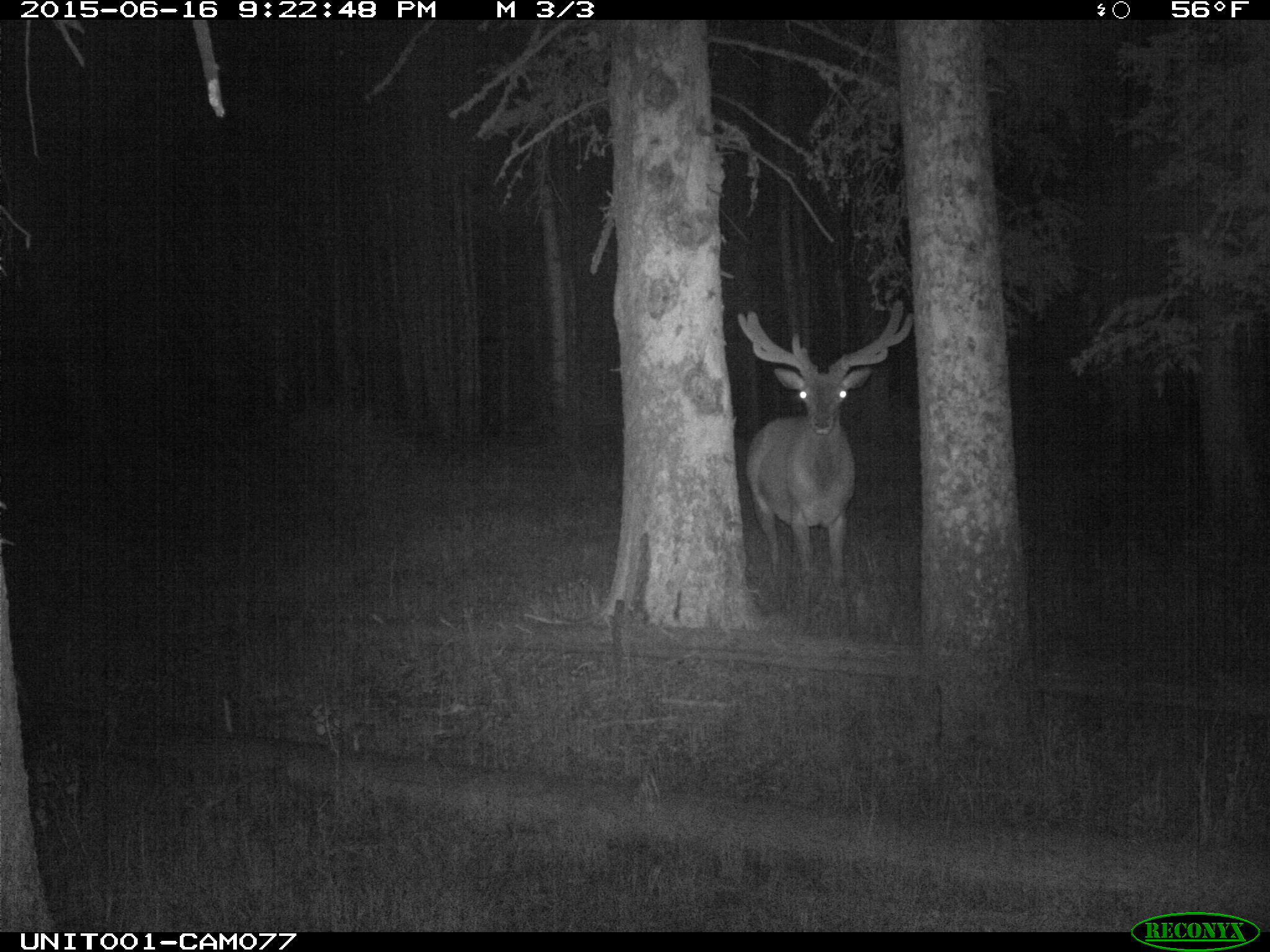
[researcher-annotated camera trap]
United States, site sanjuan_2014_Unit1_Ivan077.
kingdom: Animalia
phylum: Chordata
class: Mammalia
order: Artiodactyla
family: Cervidae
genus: Cervus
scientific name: Cervus elaphus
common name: red deer